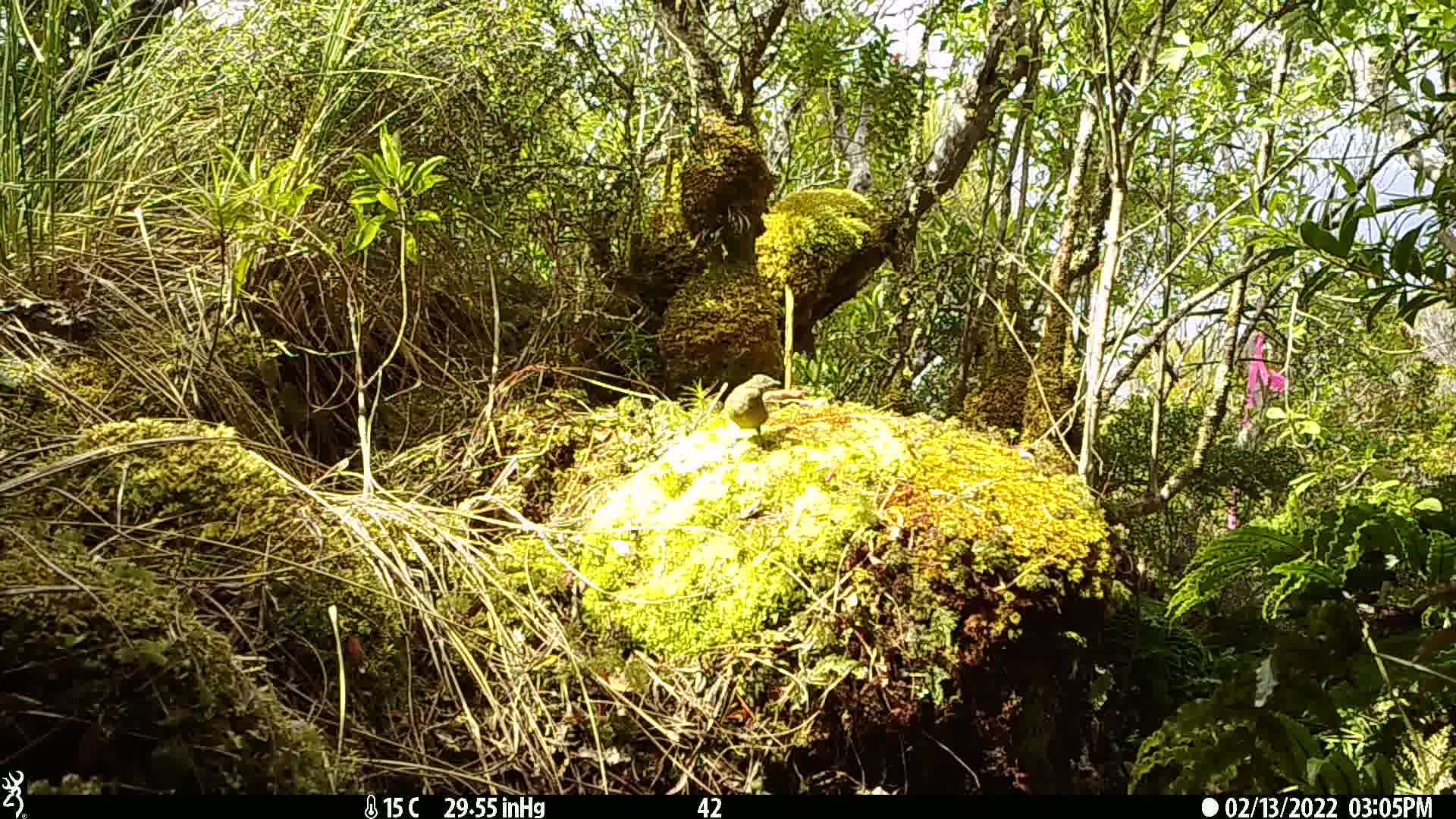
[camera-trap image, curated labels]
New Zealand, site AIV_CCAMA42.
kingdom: Animalia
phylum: Chordata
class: Aves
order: Passeriformes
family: Meliphagidae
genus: Anthornis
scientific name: Anthornis melanura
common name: new zealand bellbird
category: bellbird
Bellbird (new zealand bellbird) (Anthornis melanura).